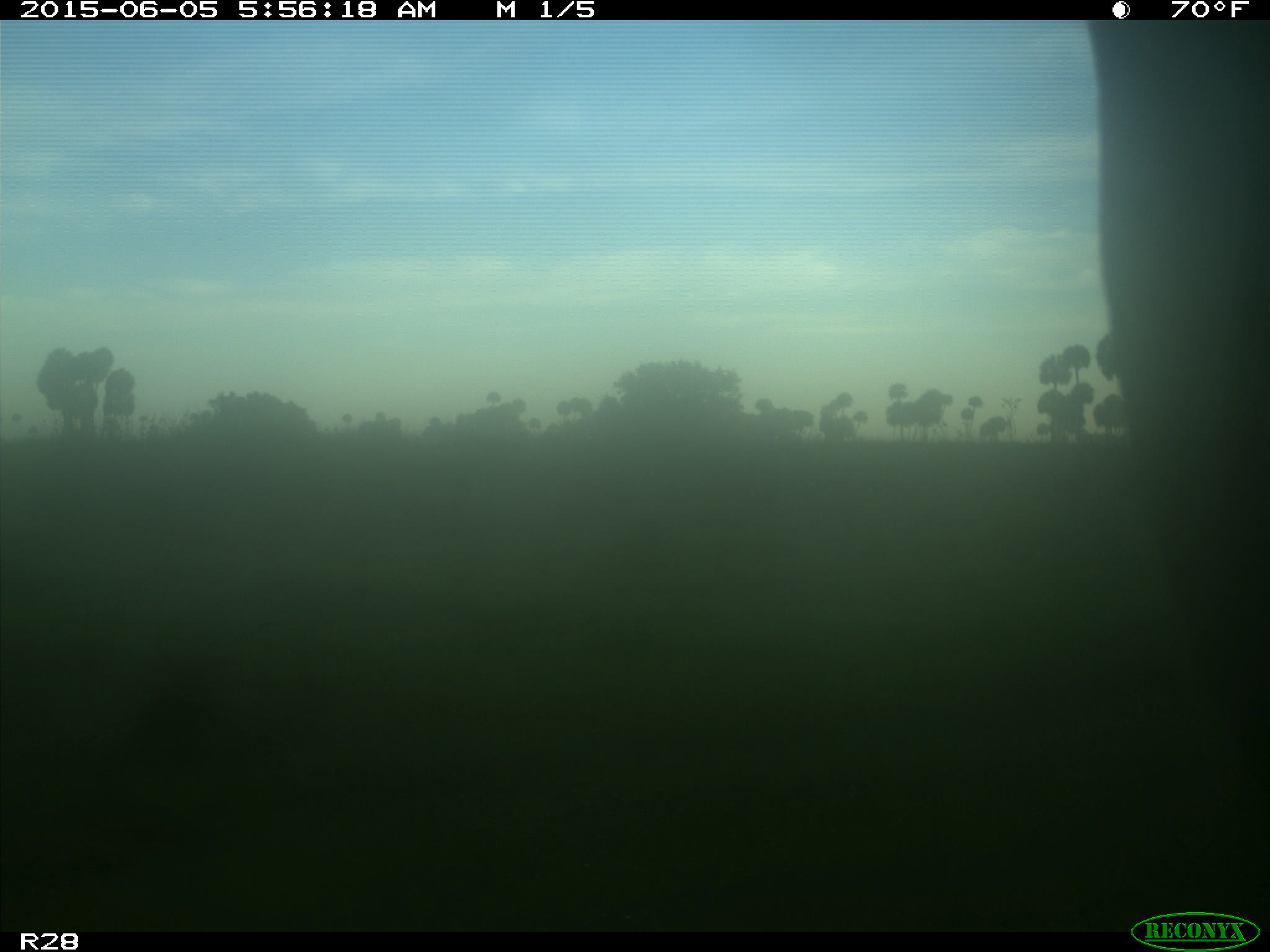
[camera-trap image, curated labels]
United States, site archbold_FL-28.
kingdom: Animalia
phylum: Chordata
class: Mammalia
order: Artiodactyla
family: Bovidae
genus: Bos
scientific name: Bos taurus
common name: domestic cow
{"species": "Bos taurus (domestic cow)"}